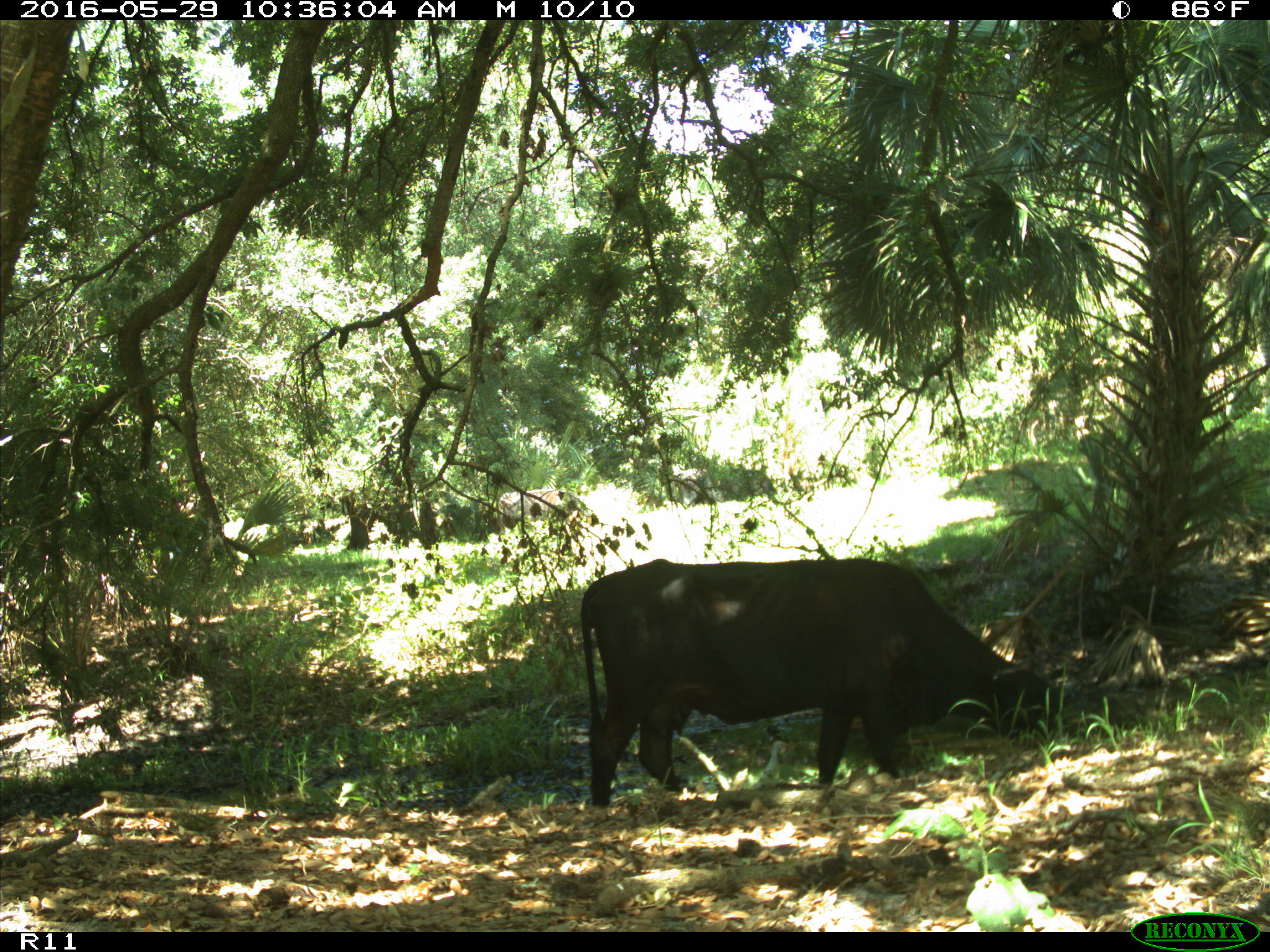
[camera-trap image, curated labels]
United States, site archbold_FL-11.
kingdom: Animalia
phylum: Chordata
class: Mammalia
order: Artiodactyla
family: Bovidae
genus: Bos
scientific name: Bos taurus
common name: domestic cow